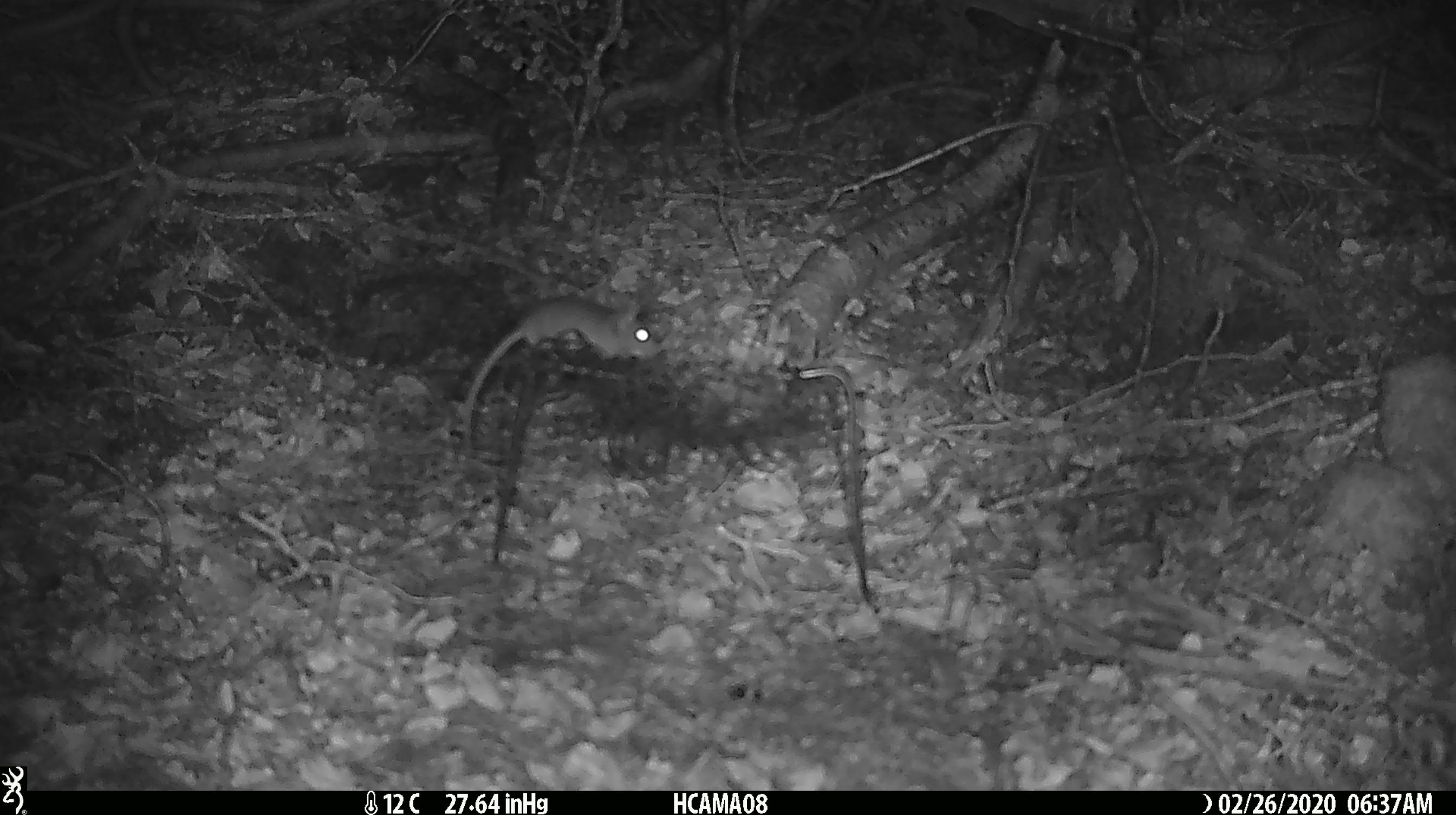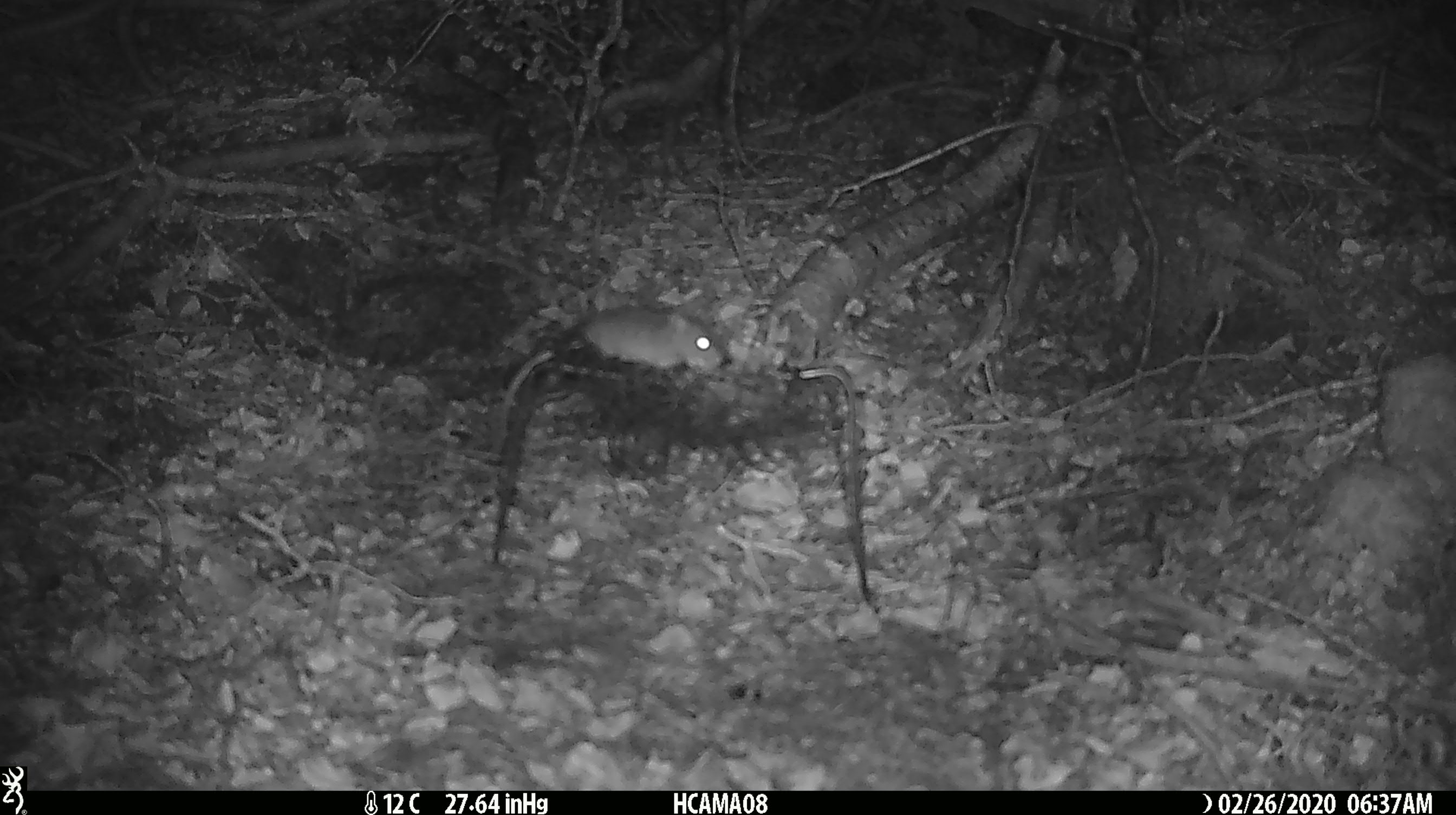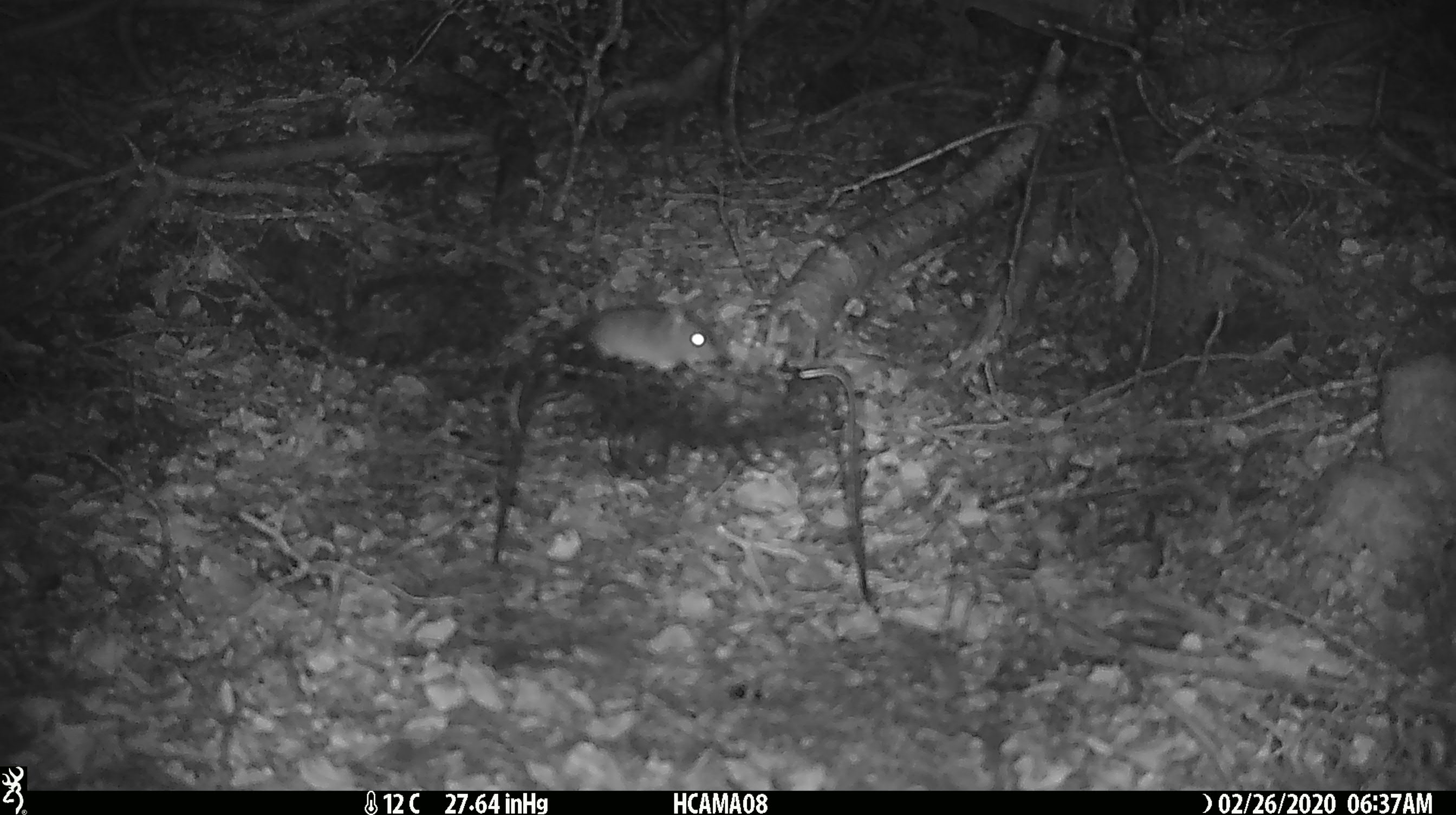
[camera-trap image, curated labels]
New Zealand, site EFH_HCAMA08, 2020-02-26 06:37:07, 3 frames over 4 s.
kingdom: Animalia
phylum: Chordata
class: Mammalia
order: Rodentia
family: Muridae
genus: Mus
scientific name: Mus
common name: mouse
Mouse (Mus).